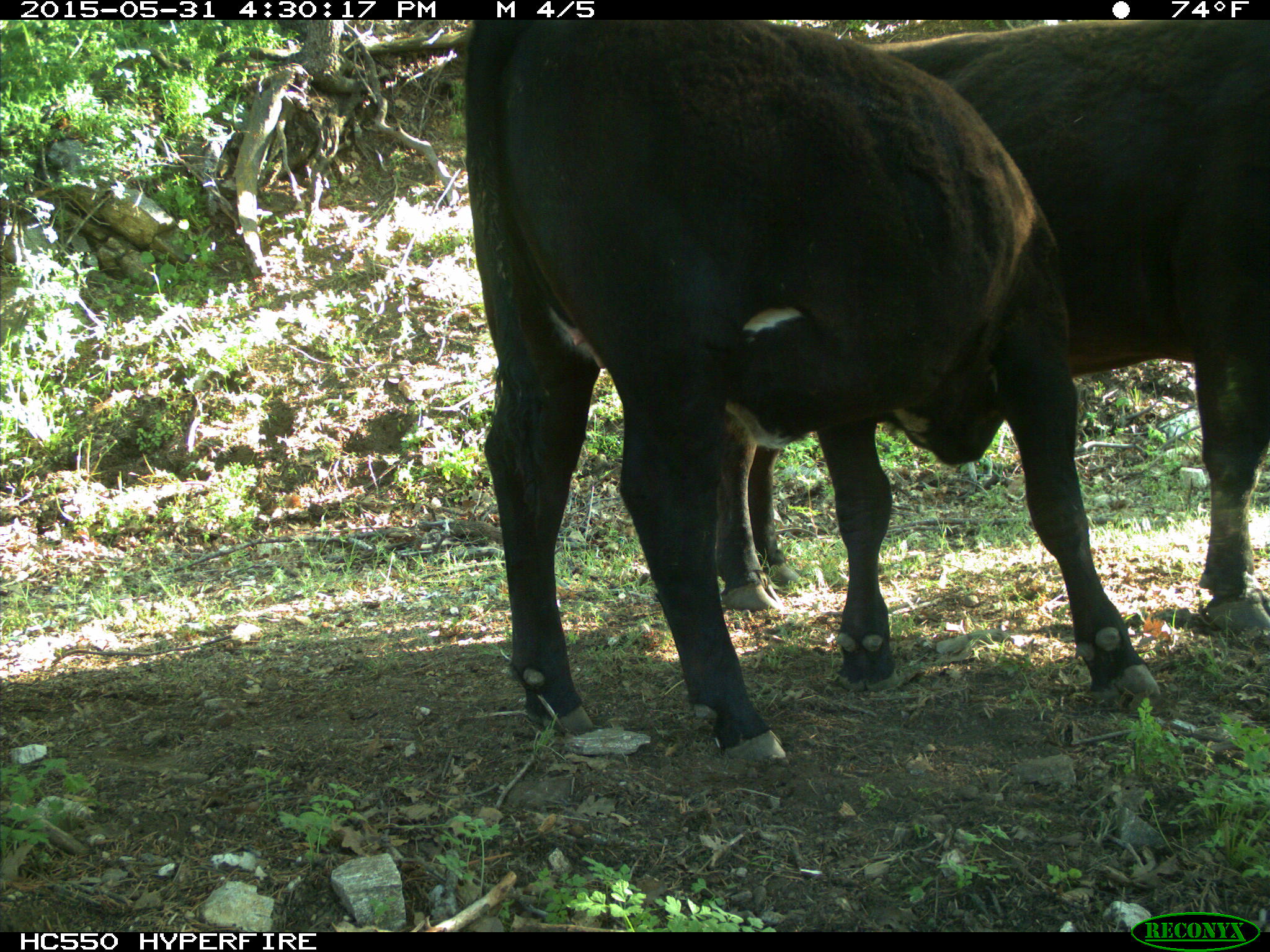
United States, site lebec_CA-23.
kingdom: Animalia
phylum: Chordata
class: Mammalia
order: Artiodactyla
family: Bovidae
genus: Bos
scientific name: Bos taurus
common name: domestic cow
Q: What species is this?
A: Bos taurus (domestic cow).